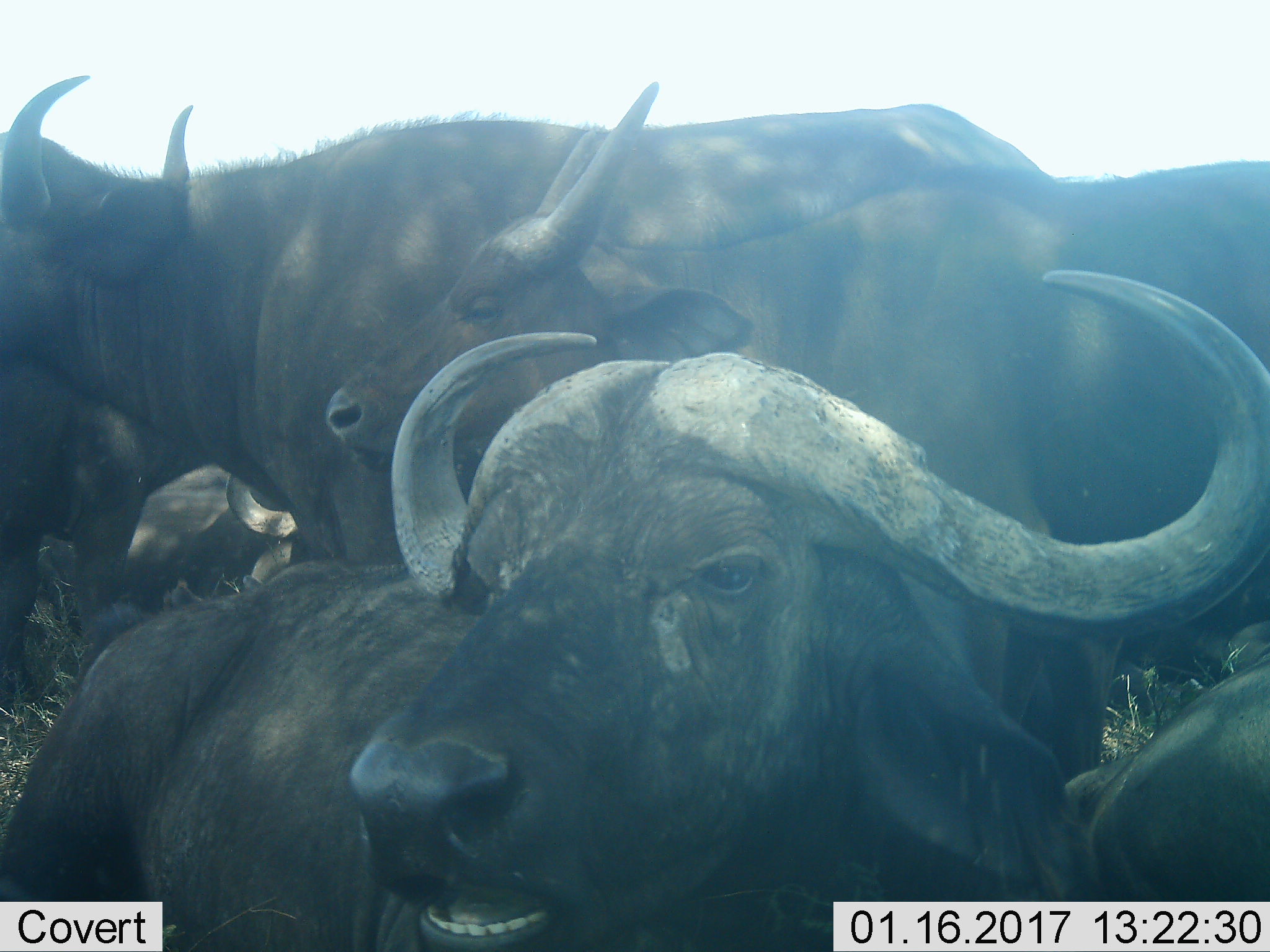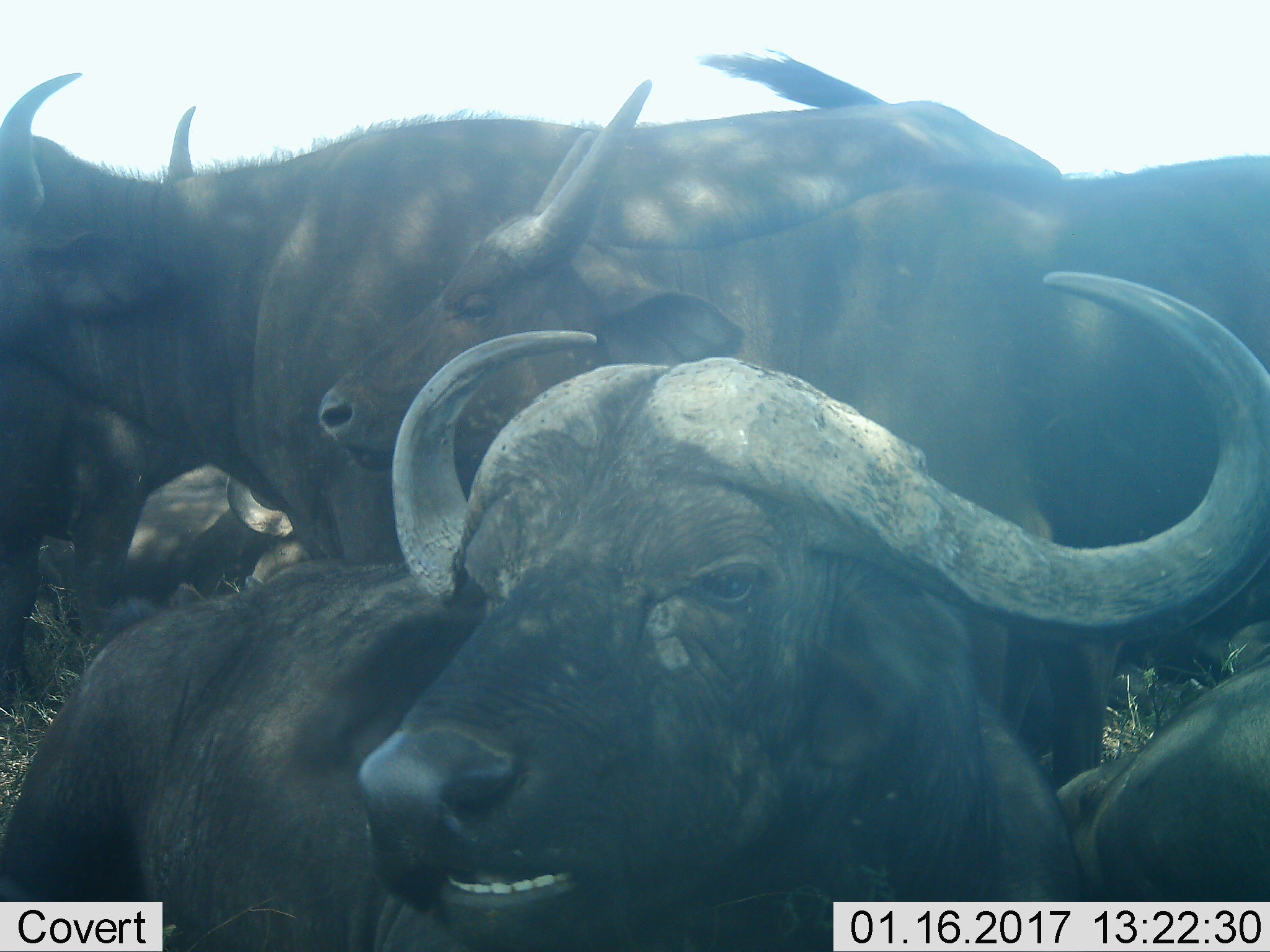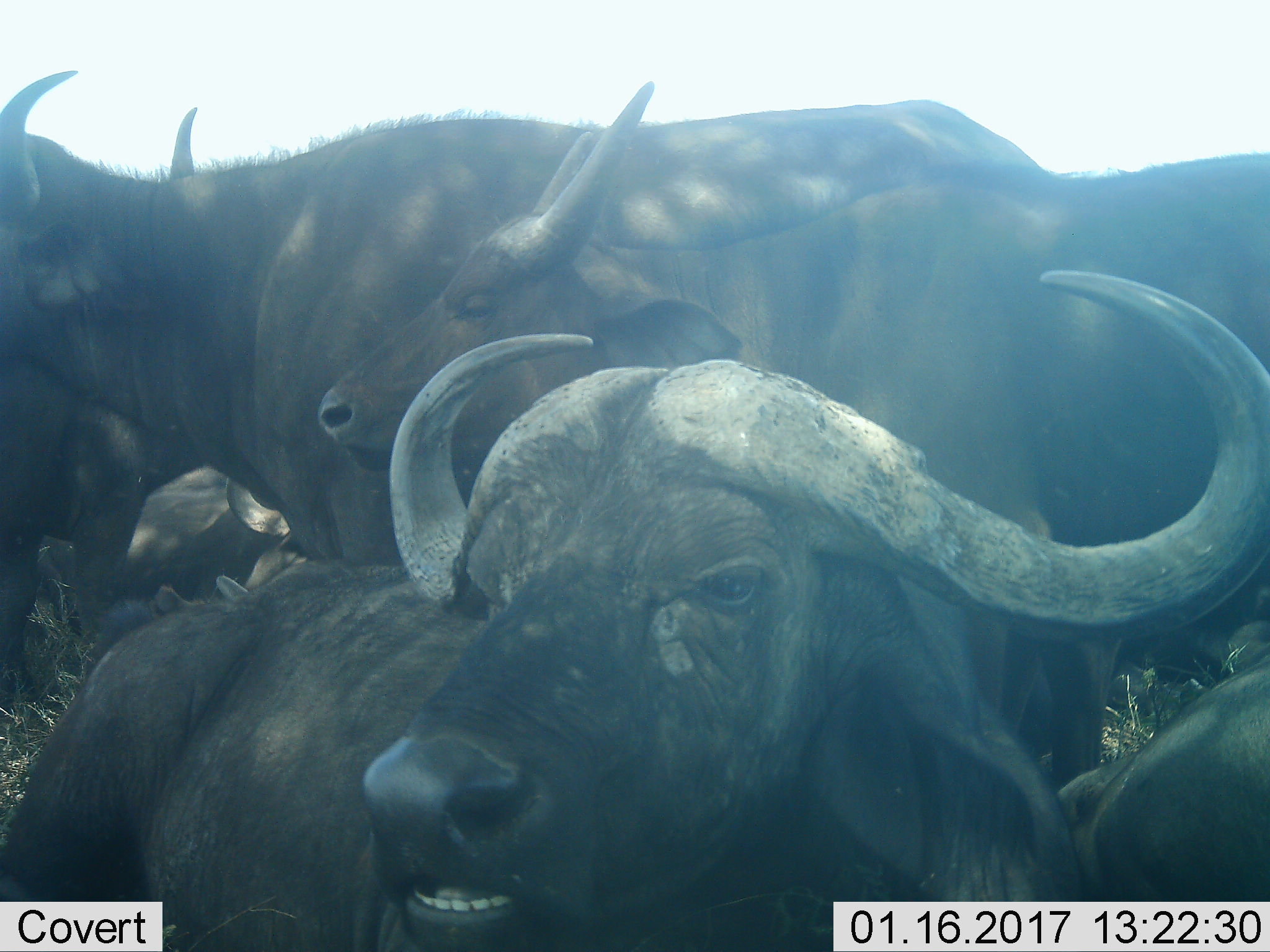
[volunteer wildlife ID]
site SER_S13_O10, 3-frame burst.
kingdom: Animalia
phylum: Chordata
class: Mammalia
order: Artiodactyla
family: Bovidae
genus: Syncerus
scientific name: Syncerus caffer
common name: african buffalo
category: buffalo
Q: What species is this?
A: Buffalo (african buffalo) (Syncerus caffer).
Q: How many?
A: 6.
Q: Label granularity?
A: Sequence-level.